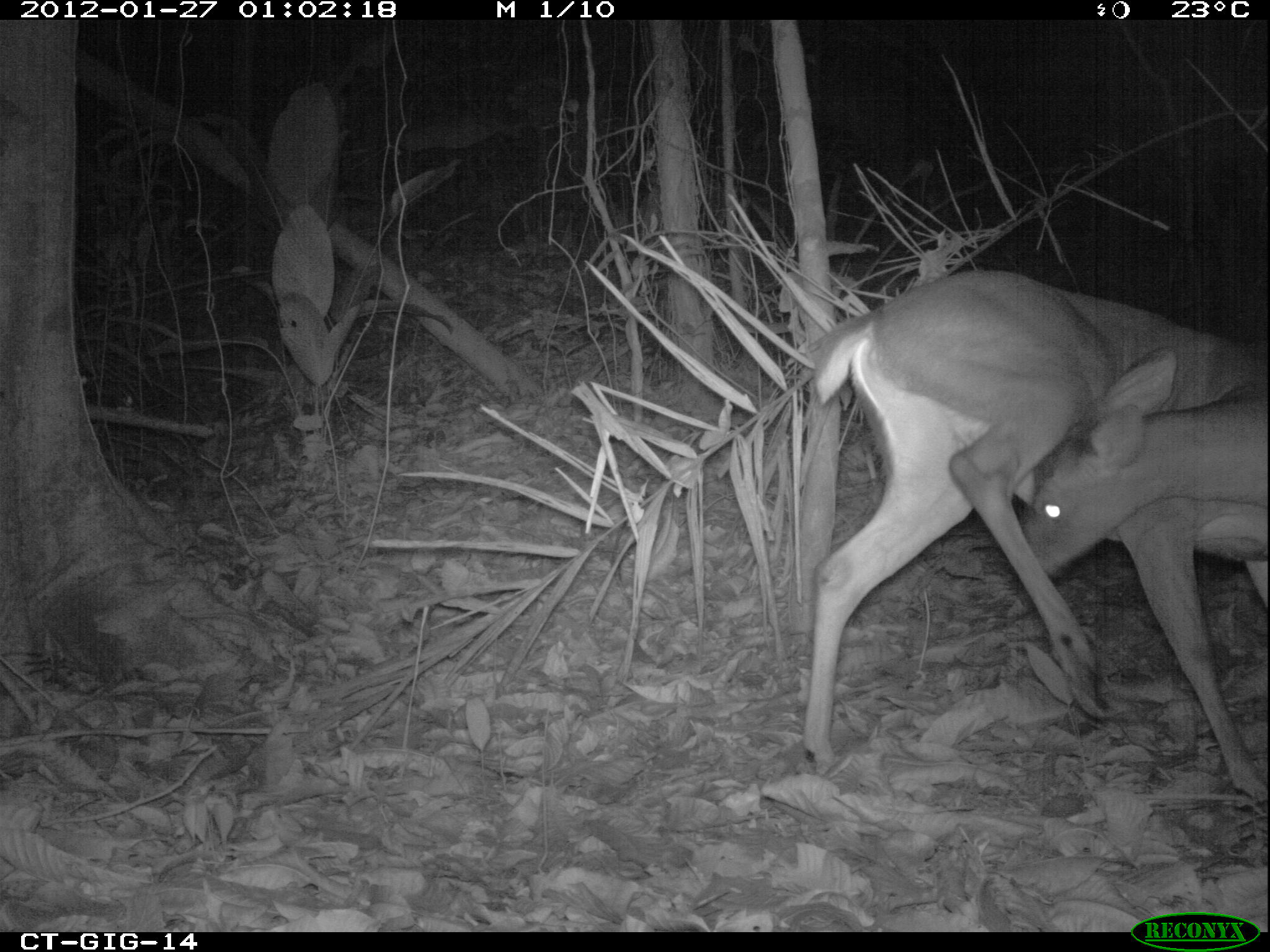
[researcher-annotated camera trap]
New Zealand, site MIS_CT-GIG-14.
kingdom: Animalia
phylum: Chordata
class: Mammalia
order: Artiodactyla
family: Cervidae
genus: Odocoileus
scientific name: Odocoileus virginianus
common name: white-tailed deer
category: white tailed deer